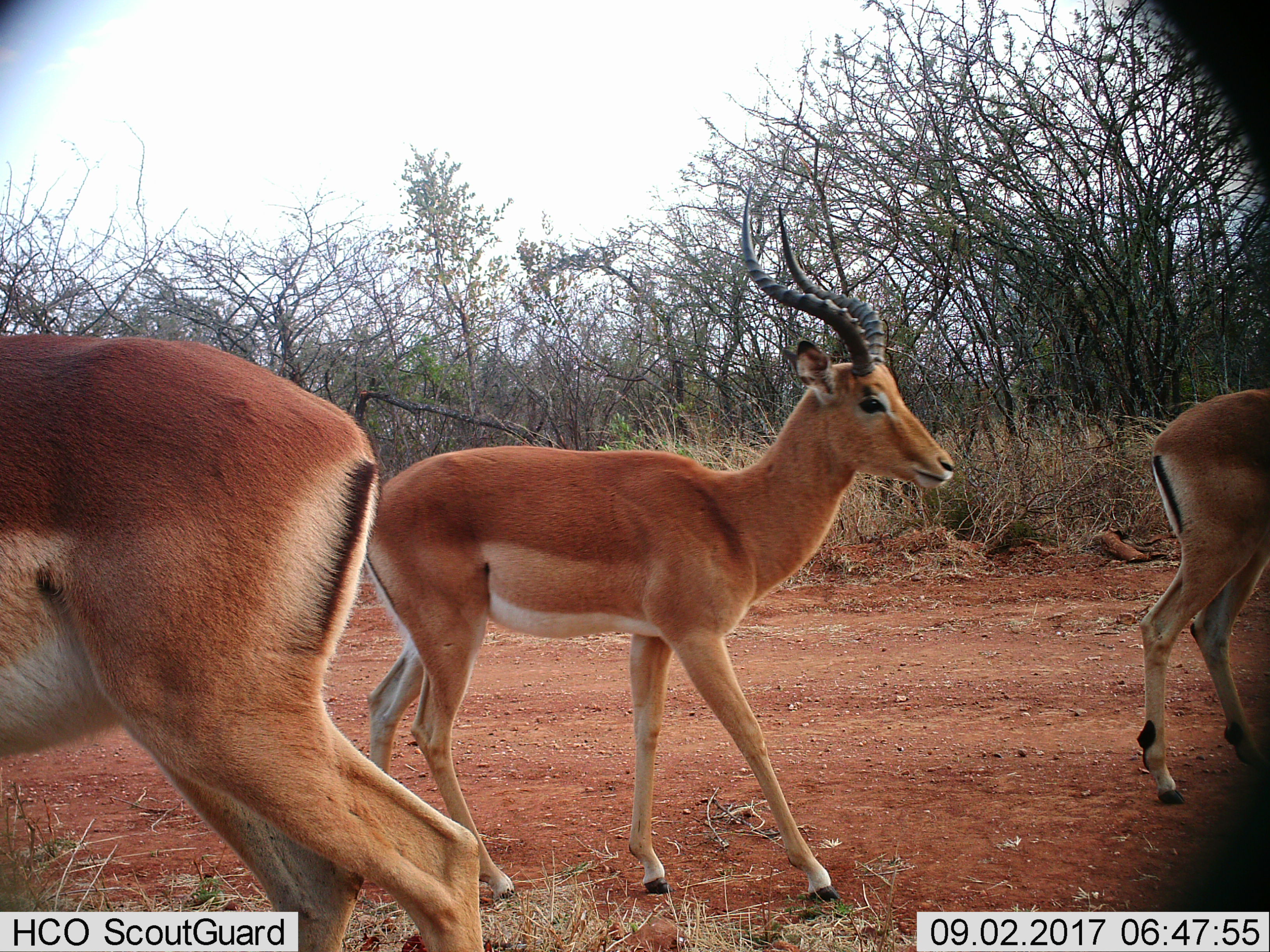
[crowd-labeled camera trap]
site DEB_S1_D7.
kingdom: Animalia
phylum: Chordata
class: Mammalia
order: Artiodactyla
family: Bovidae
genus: Aepyceros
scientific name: Aepyceros melampus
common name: impala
Impala (Aepyceros melampus), count 3. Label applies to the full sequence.